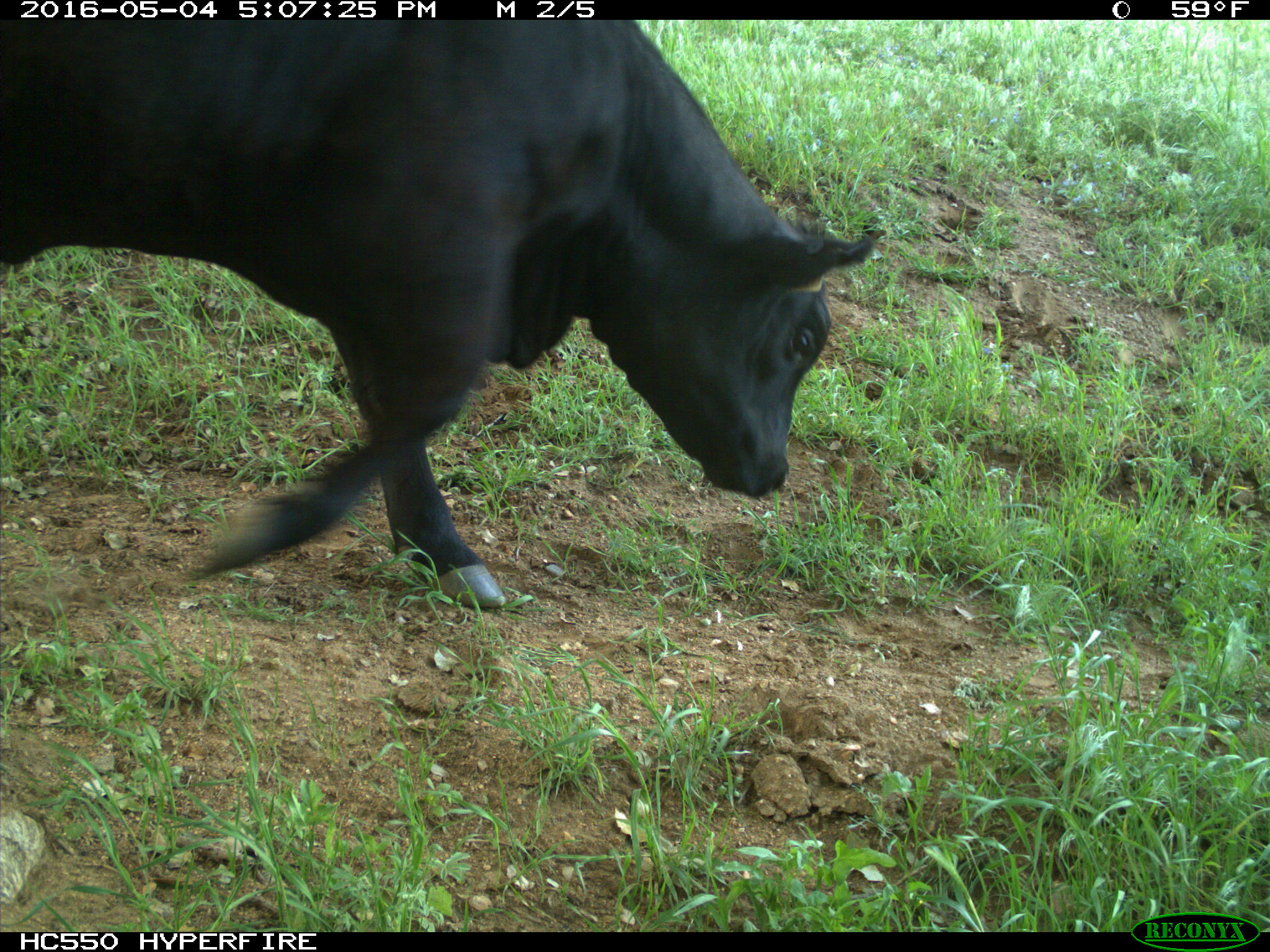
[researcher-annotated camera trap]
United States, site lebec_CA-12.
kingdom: Animalia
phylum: Chordata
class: Mammalia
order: Artiodactyla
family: Bovidae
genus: Bos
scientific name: Bos taurus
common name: domestic cow